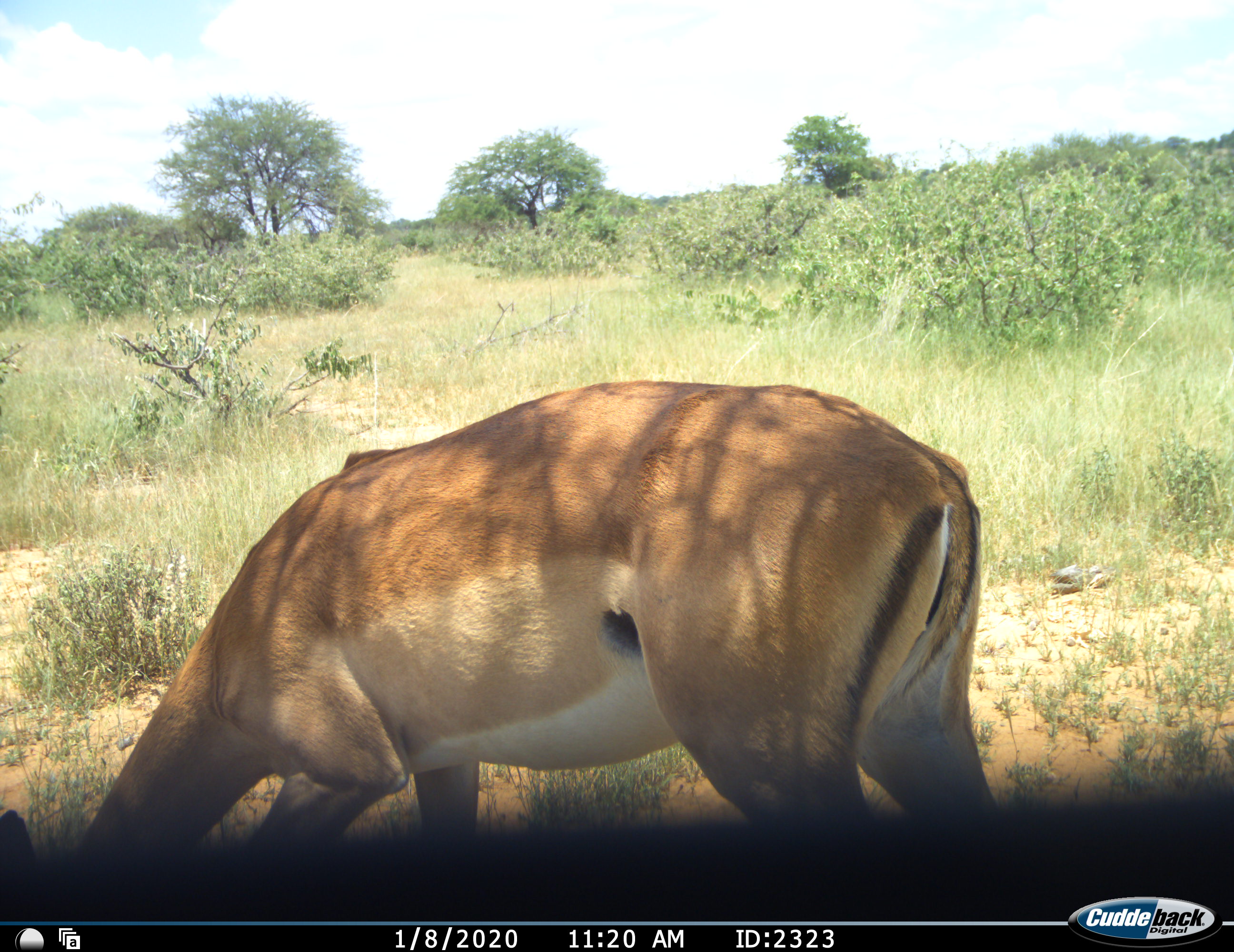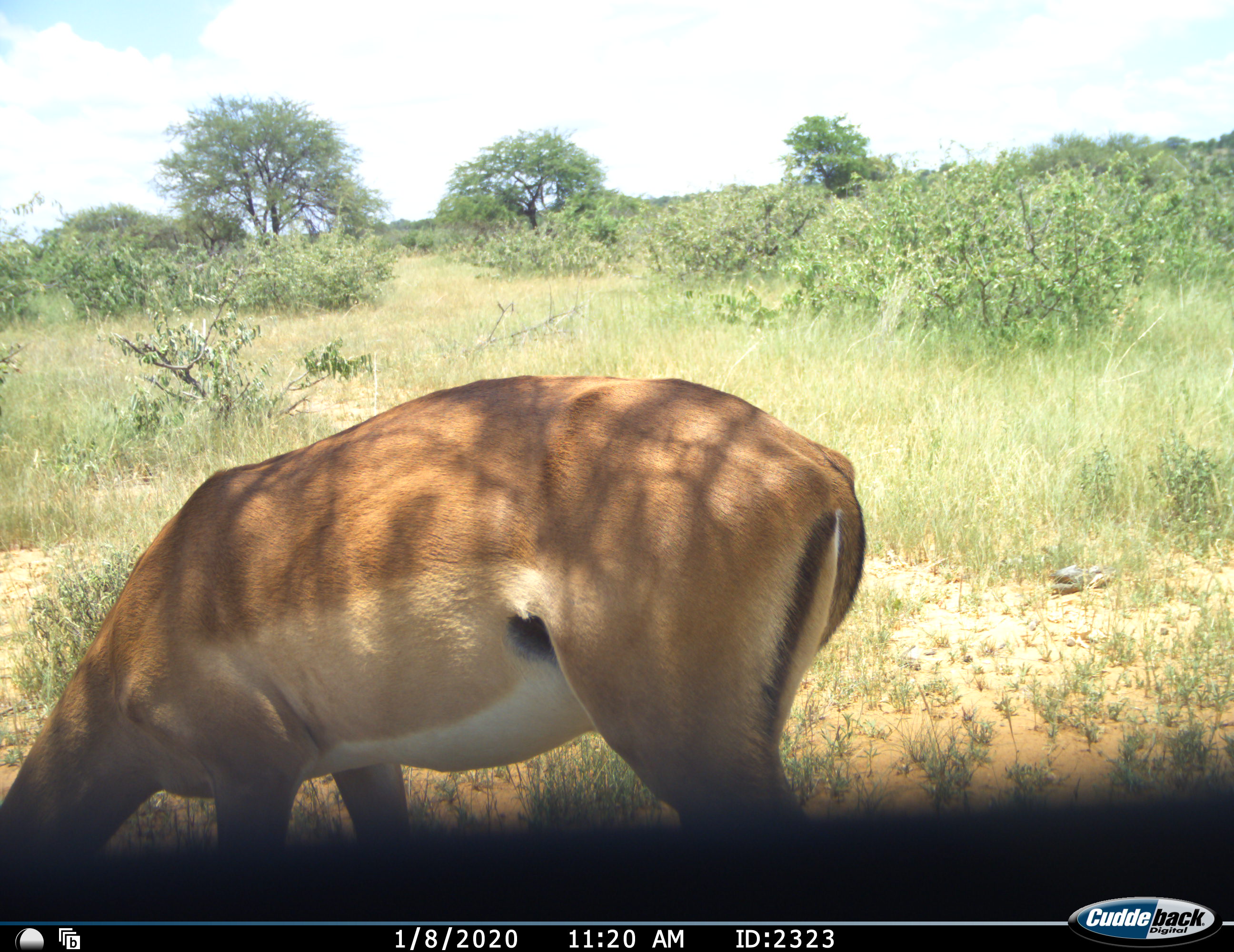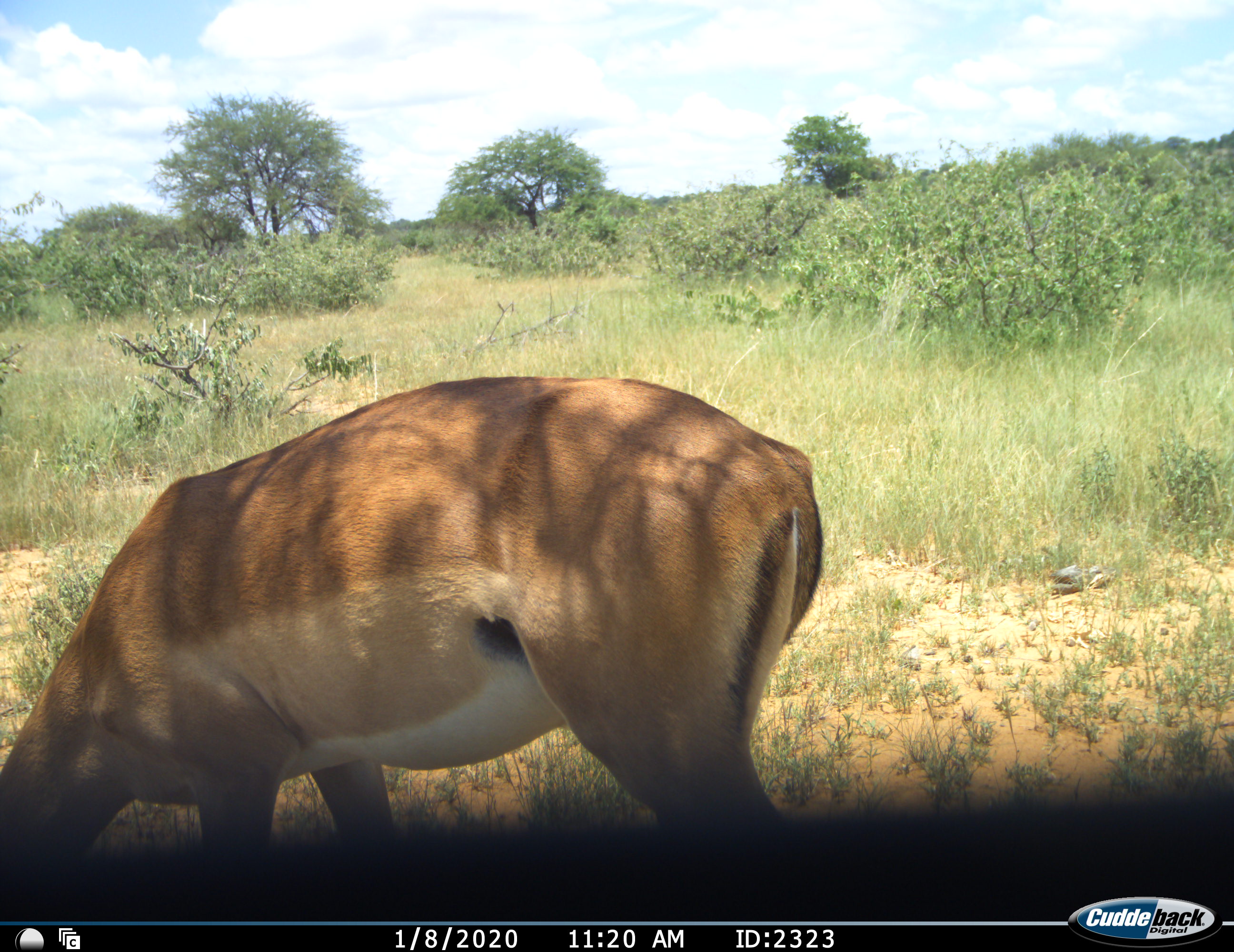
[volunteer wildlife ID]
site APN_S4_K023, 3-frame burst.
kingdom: Animalia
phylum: Chordata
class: Mammalia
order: Artiodactyla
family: Bovidae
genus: Aepyceros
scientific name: Aepyceros melampus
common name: impala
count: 1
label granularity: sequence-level